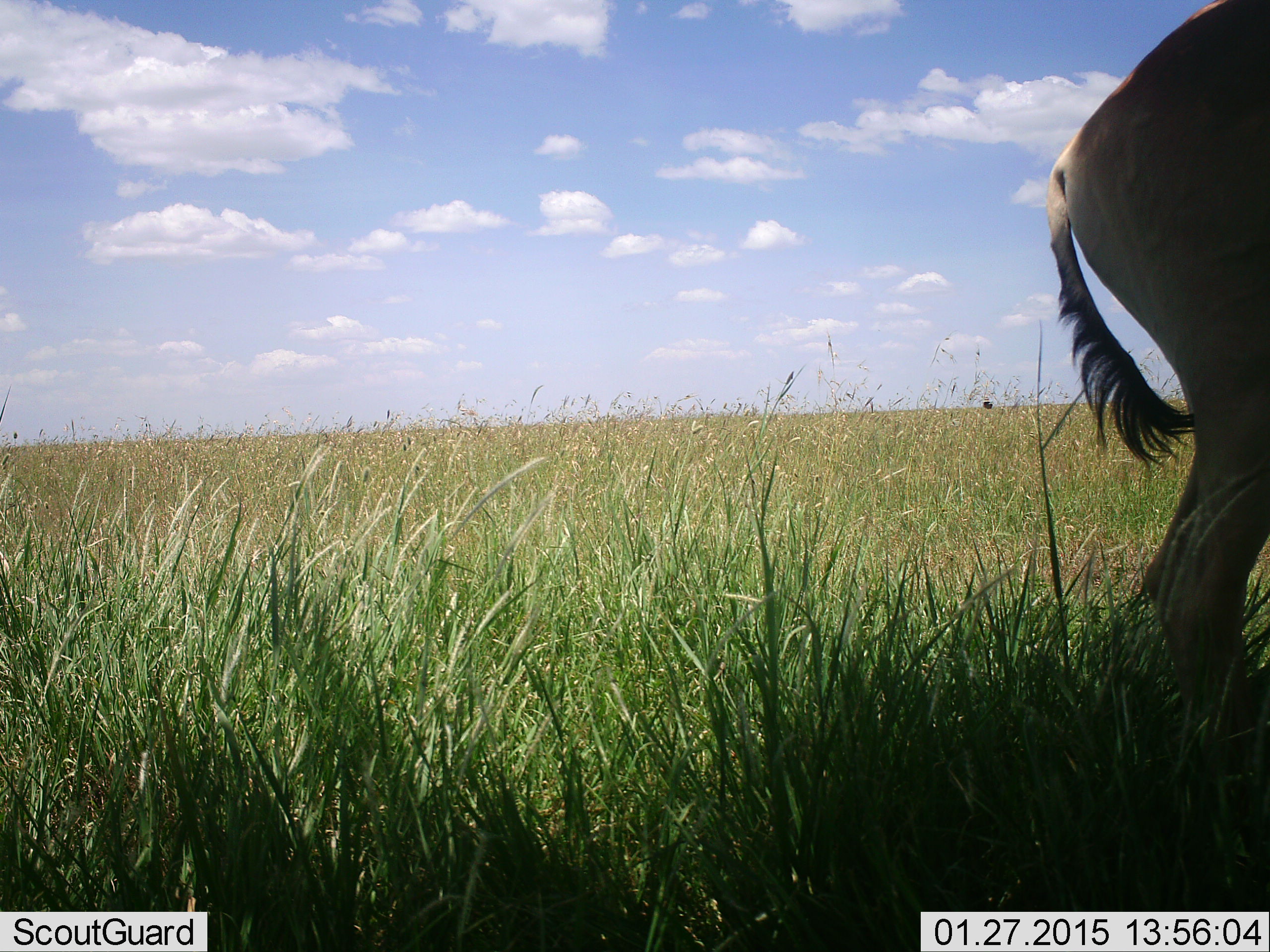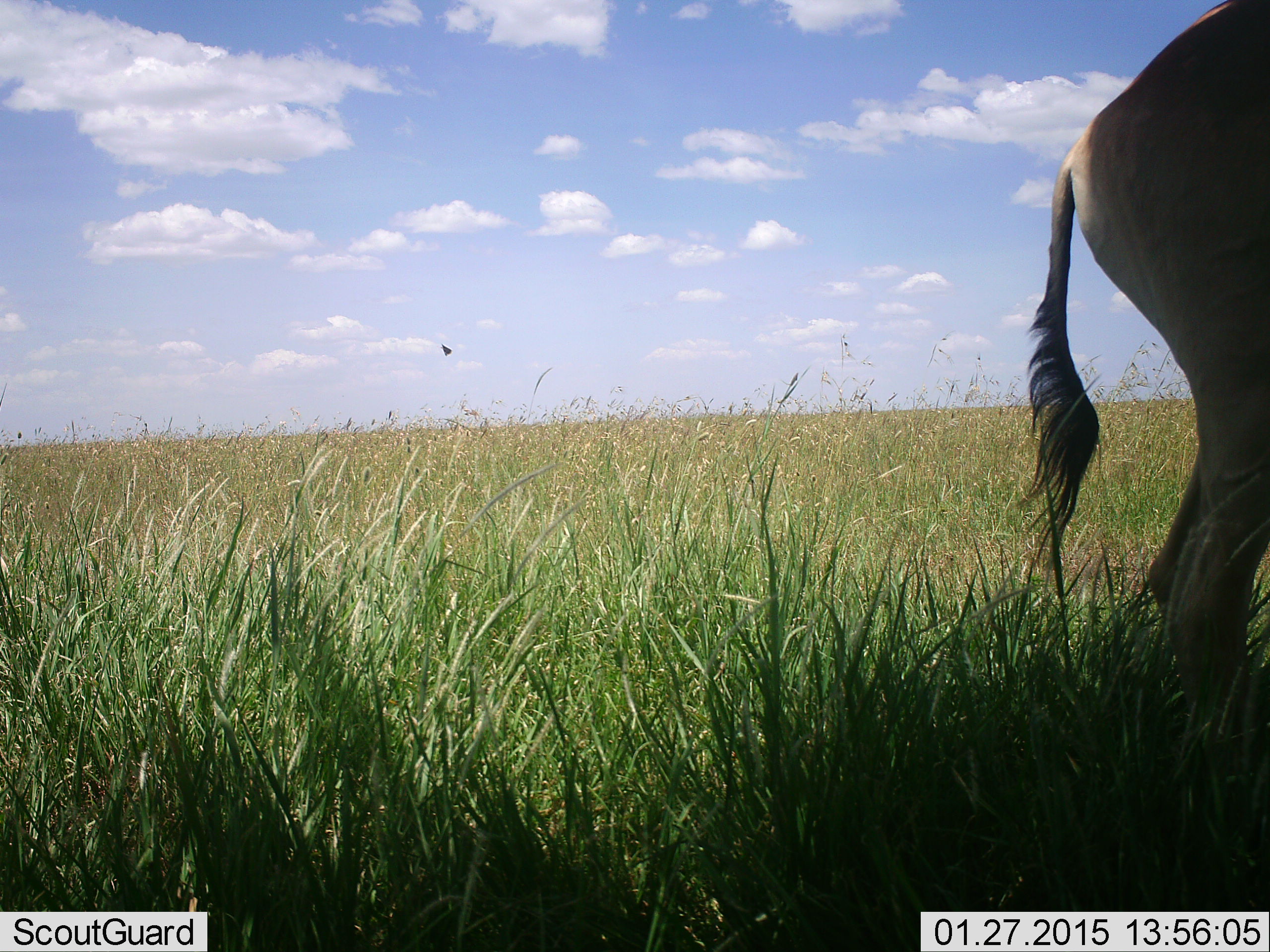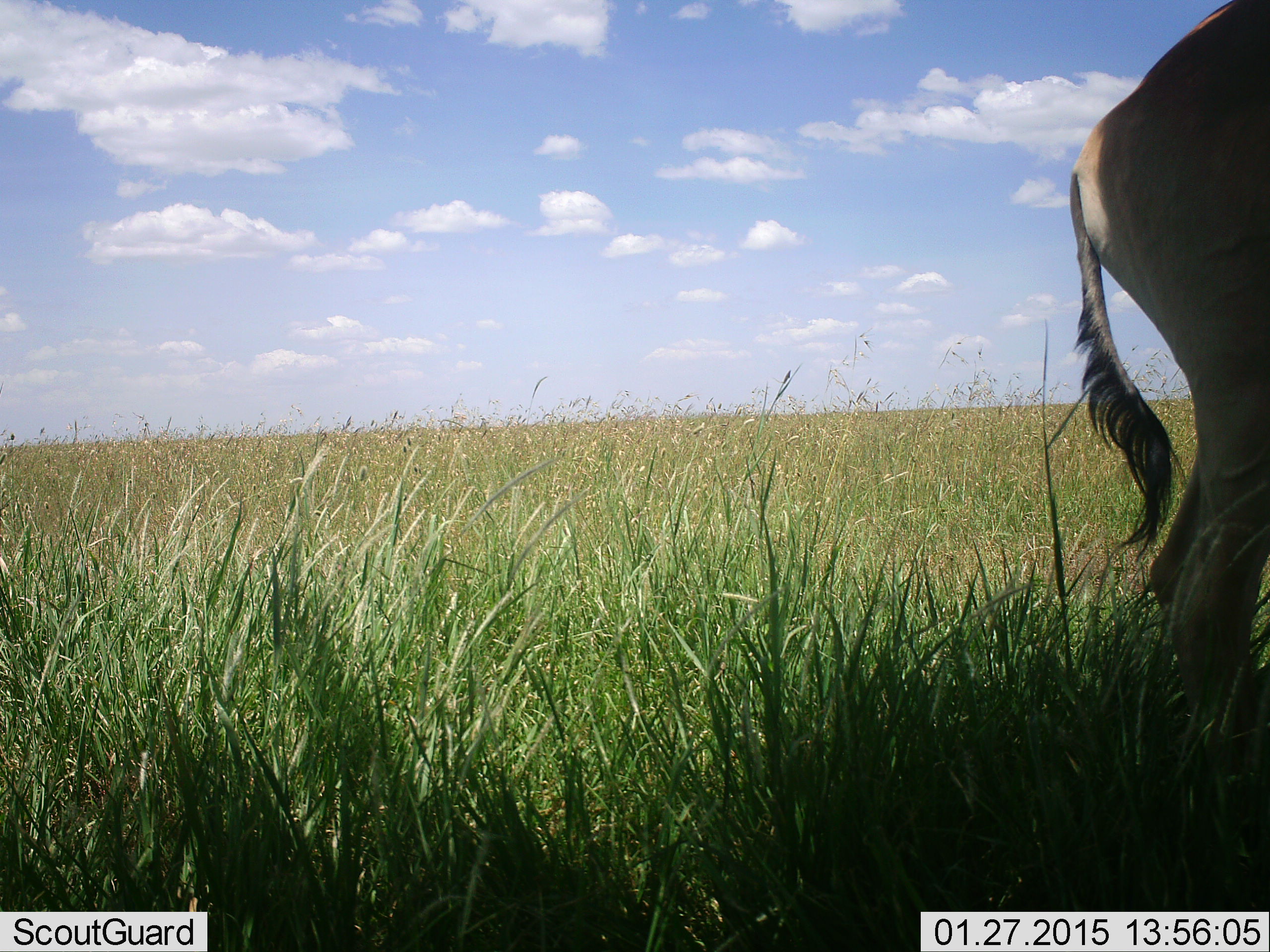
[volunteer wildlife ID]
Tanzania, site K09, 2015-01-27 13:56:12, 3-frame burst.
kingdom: Animalia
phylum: Chordata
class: Mammalia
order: Artiodactyla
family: Bovidae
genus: Alcelaphus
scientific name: Alcelaphus buselaphus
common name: hartebeest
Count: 1.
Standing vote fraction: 100%.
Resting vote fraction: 0%.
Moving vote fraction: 0%.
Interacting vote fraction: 0%.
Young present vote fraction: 0%.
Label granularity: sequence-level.